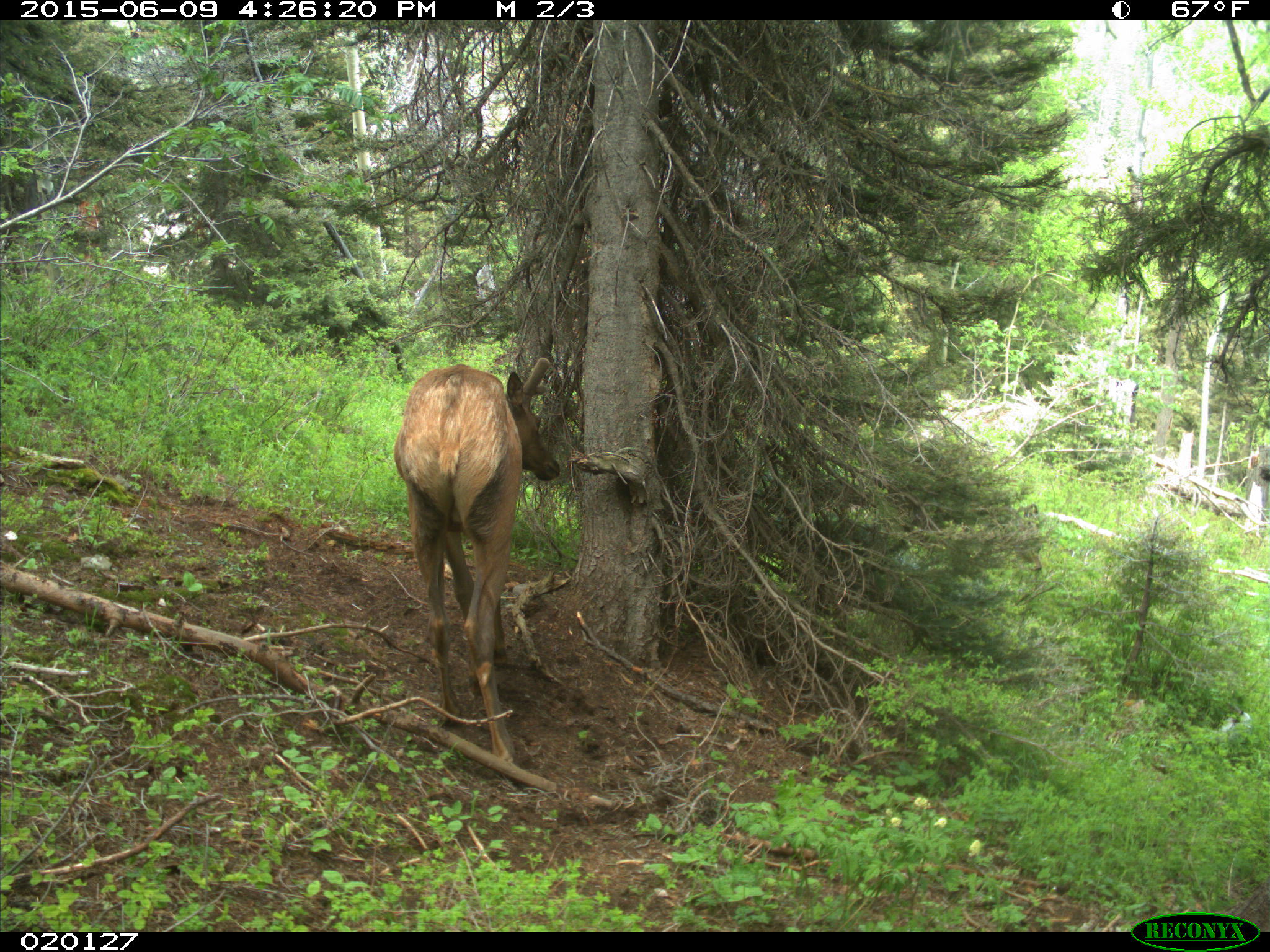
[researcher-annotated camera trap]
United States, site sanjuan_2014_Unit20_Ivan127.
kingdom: Animalia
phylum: Chordata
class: Mammalia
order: Artiodactyla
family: Cervidae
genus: Cervus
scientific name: Cervus elaphus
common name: red deer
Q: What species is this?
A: Cervus elaphus (red deer).